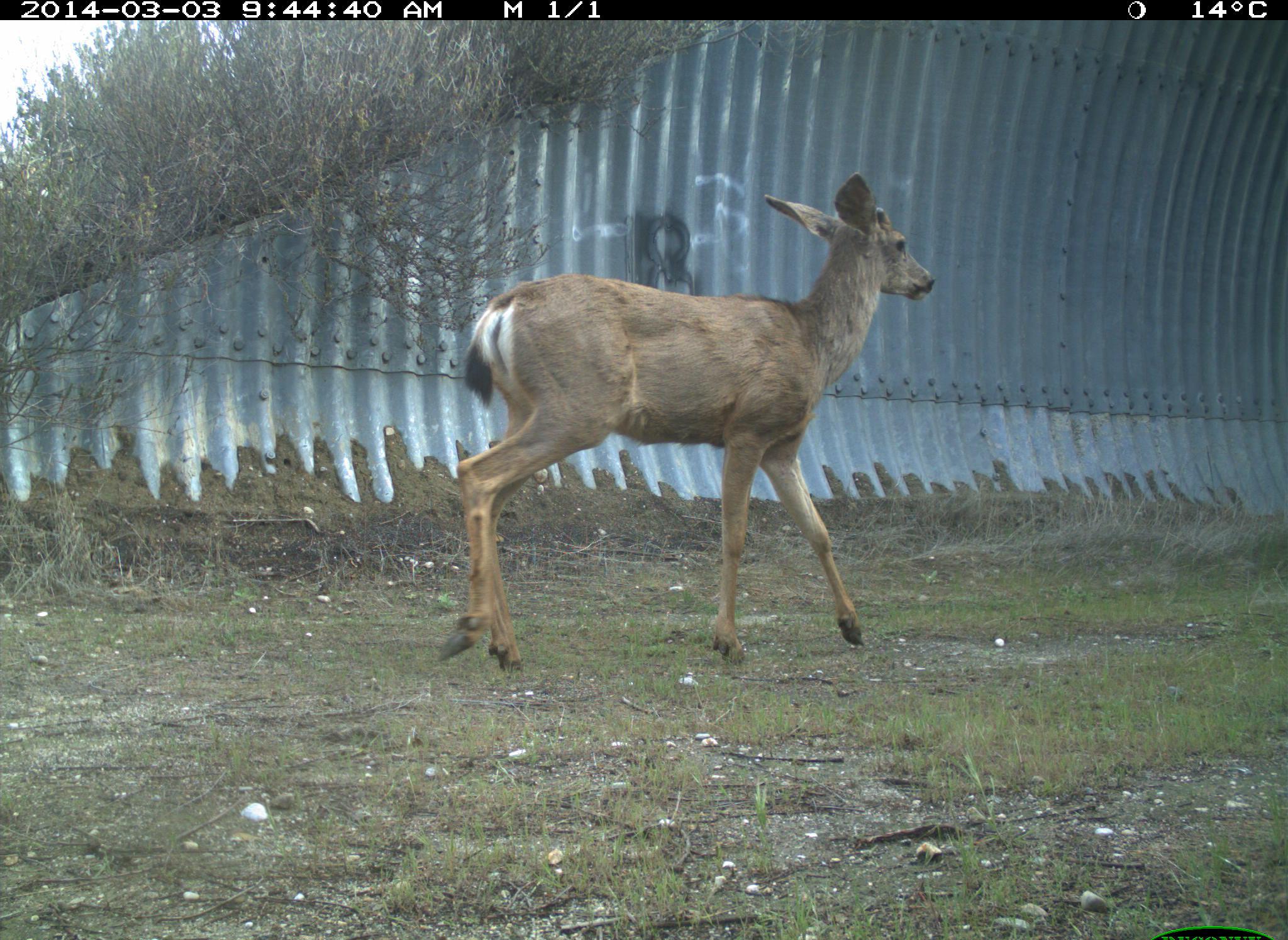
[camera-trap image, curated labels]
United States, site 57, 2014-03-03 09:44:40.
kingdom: Animalia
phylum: Chordata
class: Mammalia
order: Artiodactyla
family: Cervidae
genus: Odocoileus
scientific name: Odocoileus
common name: deer